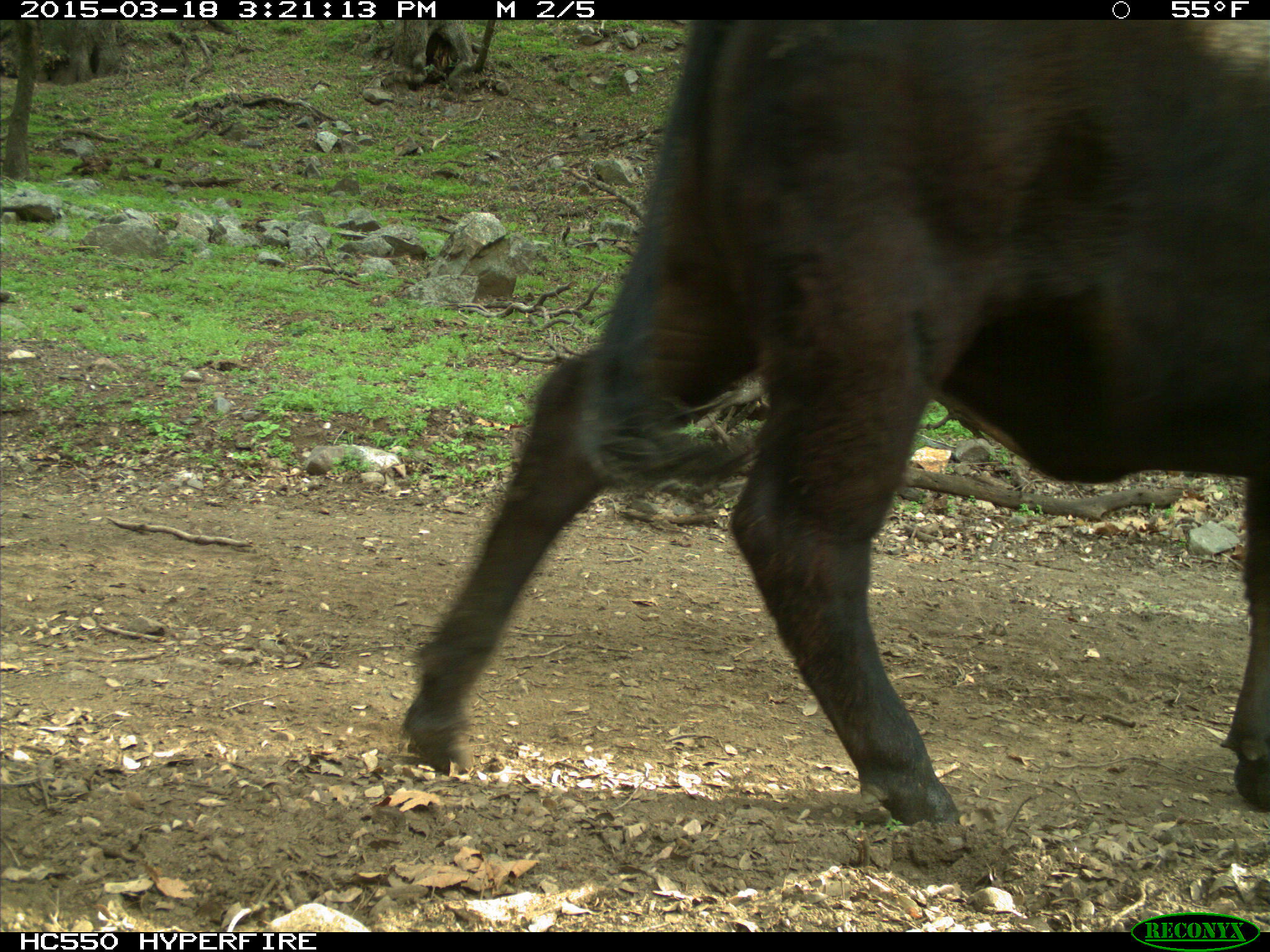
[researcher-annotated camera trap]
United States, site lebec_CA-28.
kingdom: Animalia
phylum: Chordata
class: Mammalia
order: Artiodactyla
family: Bovidae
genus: Bos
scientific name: Bos taurus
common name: domestic cow